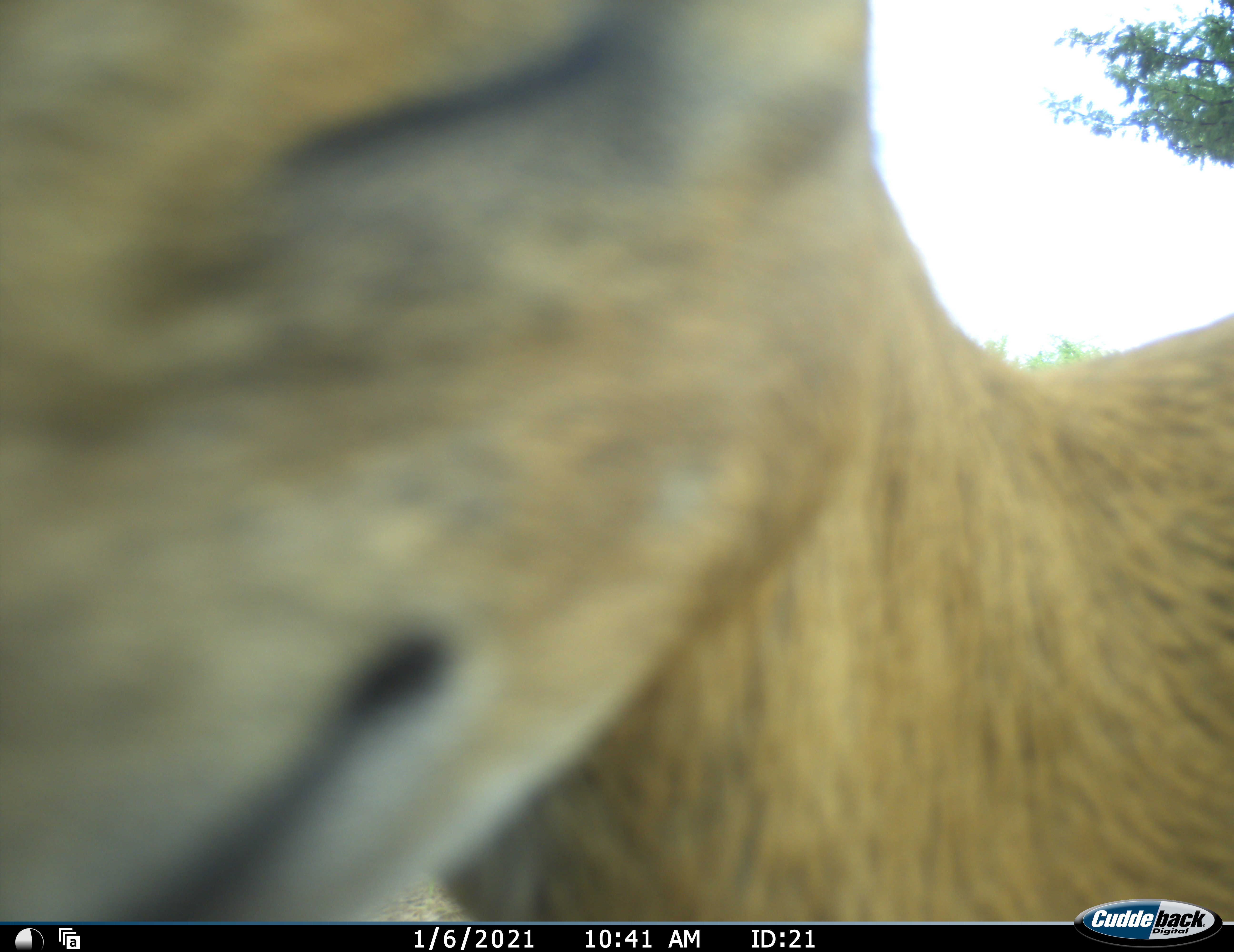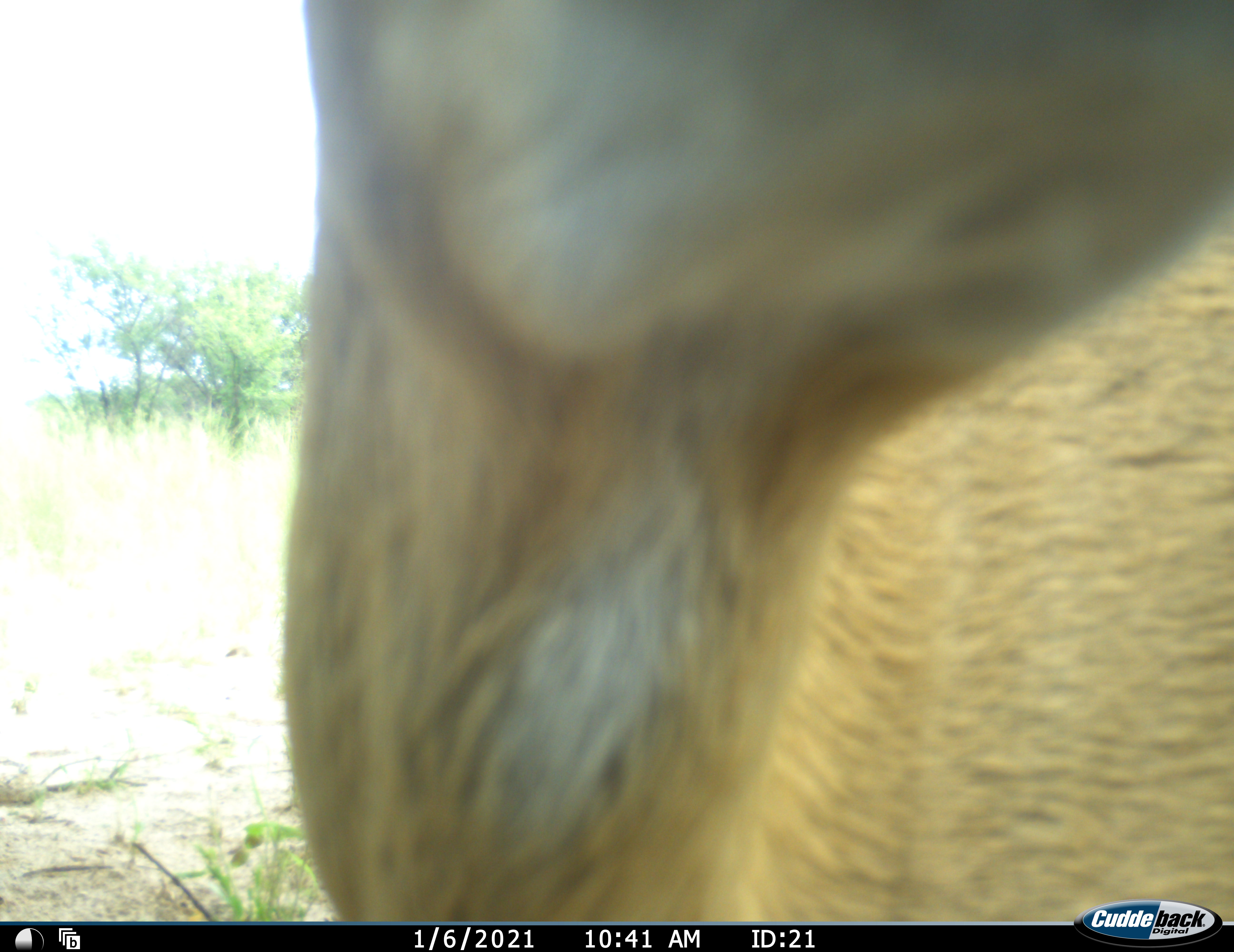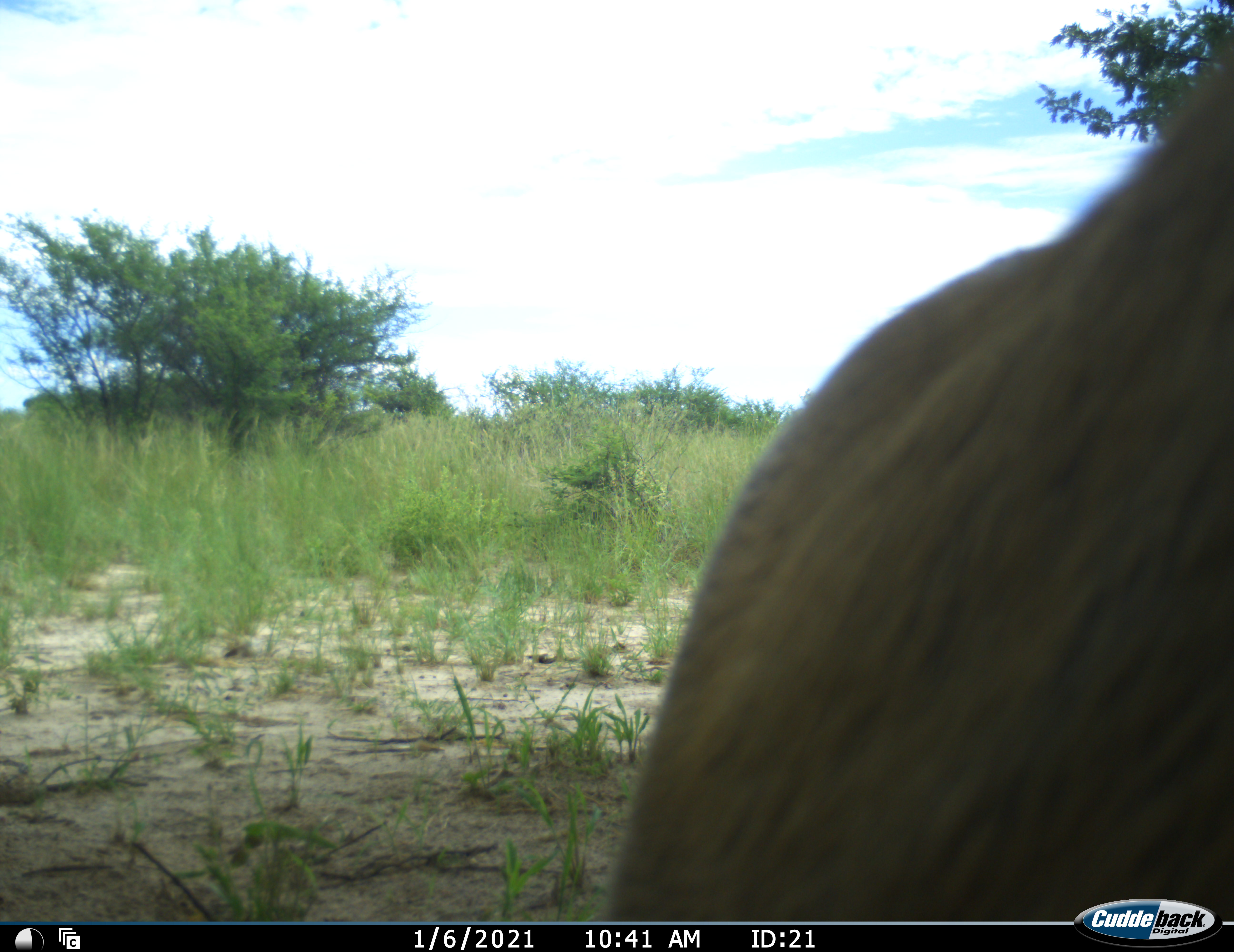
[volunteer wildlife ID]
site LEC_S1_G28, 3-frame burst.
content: unidentified animal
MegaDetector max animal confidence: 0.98